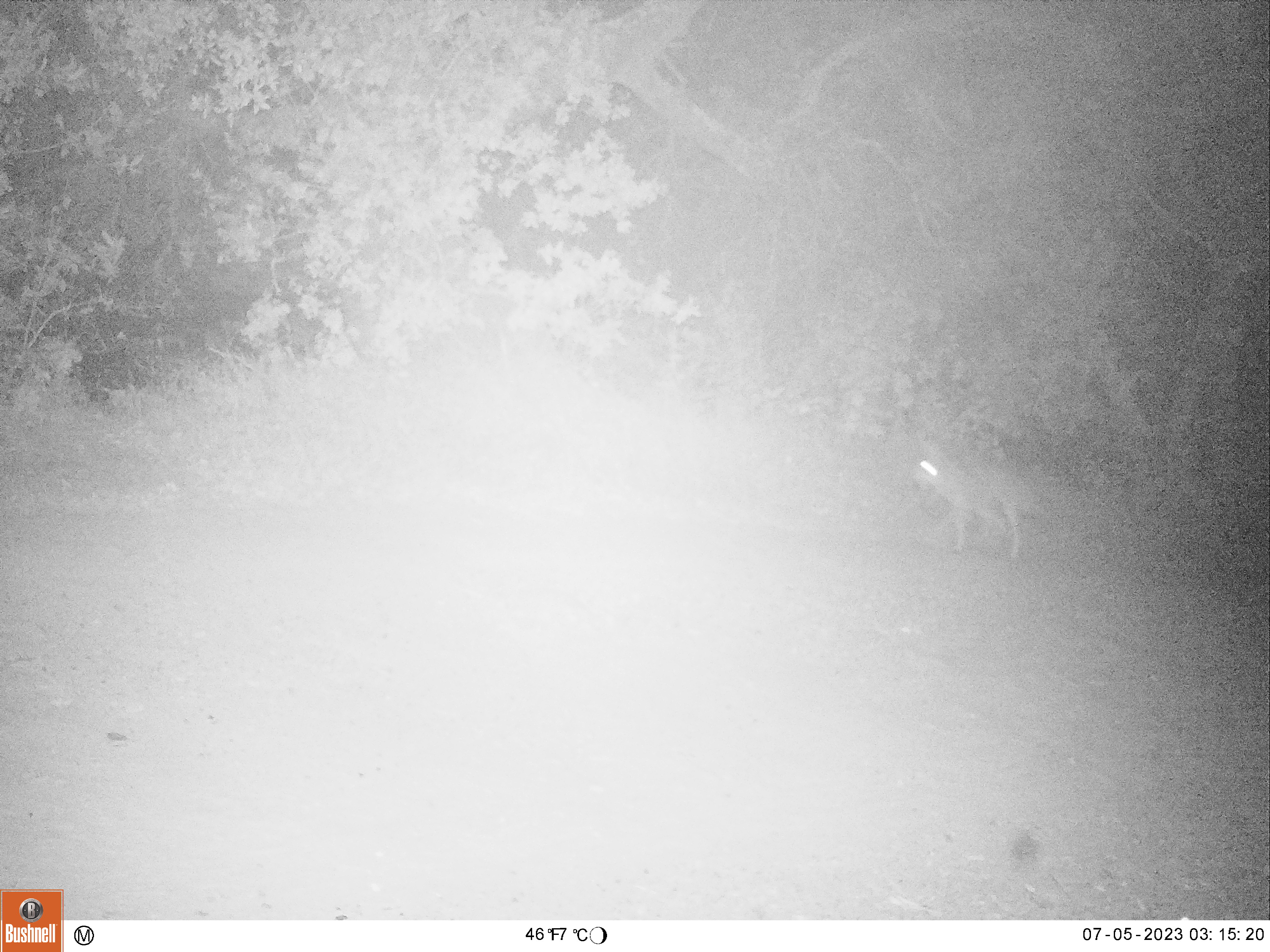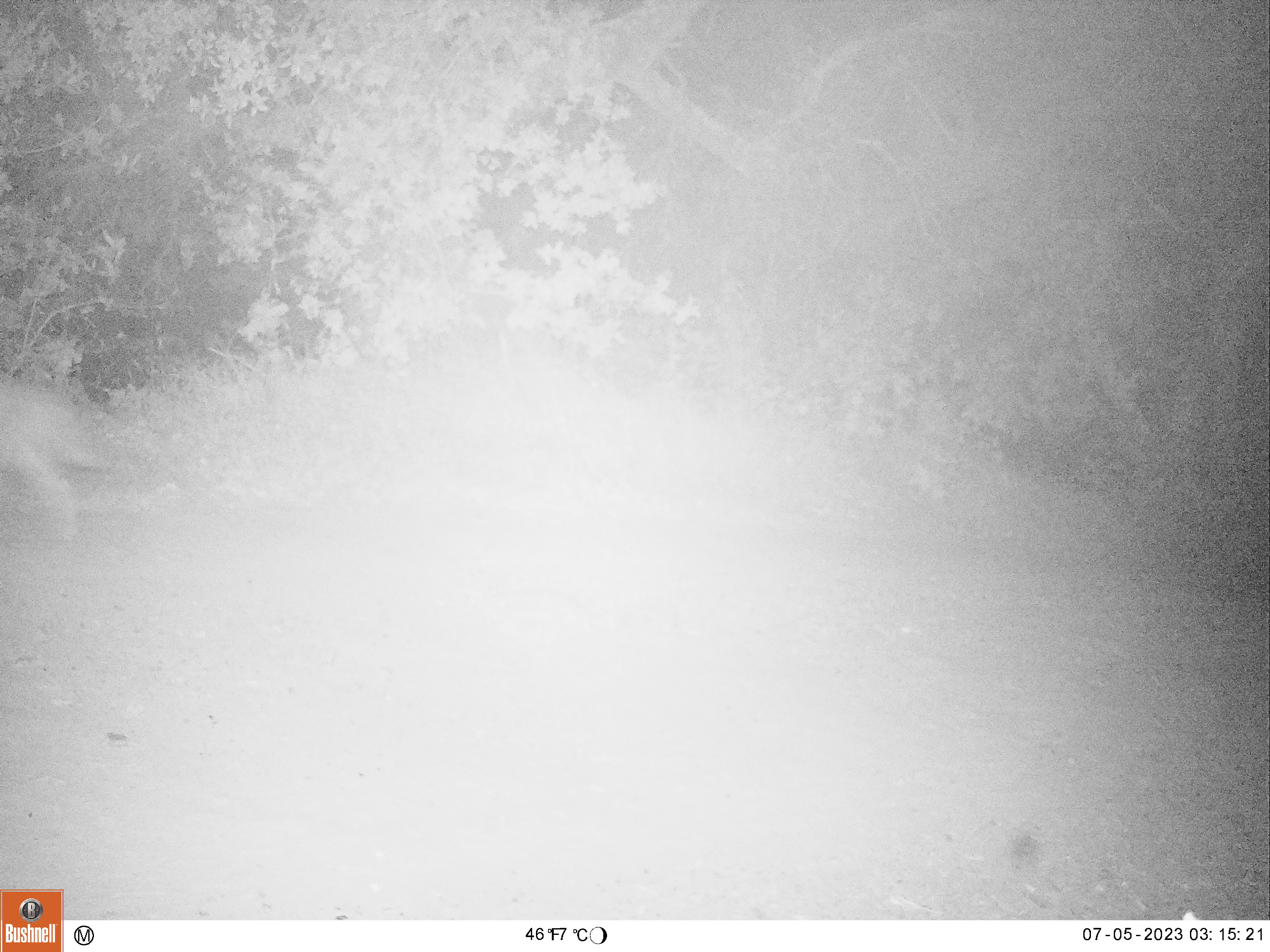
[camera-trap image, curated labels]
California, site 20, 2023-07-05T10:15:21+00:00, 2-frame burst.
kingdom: Animalia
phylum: Chordata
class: Mammalia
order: Carnivora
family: Canidae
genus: Canis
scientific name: Canis latrans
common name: coyote